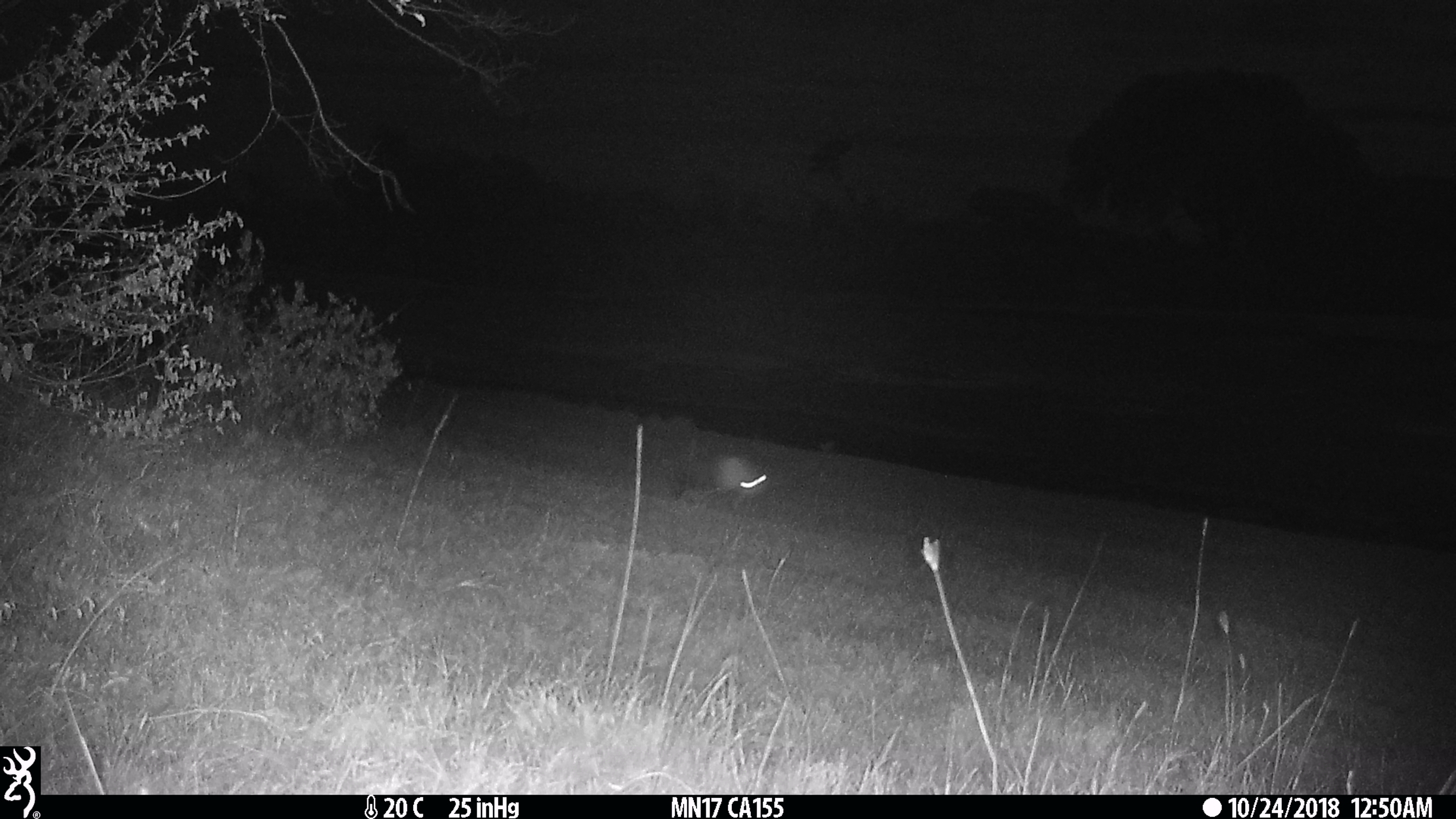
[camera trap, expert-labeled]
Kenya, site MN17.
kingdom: Animalia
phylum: Chordata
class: Mammalia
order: Rodentia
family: Pedetidae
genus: Pedetes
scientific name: Pedetes capensis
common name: springhare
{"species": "springhare (Pedetes capensis)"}